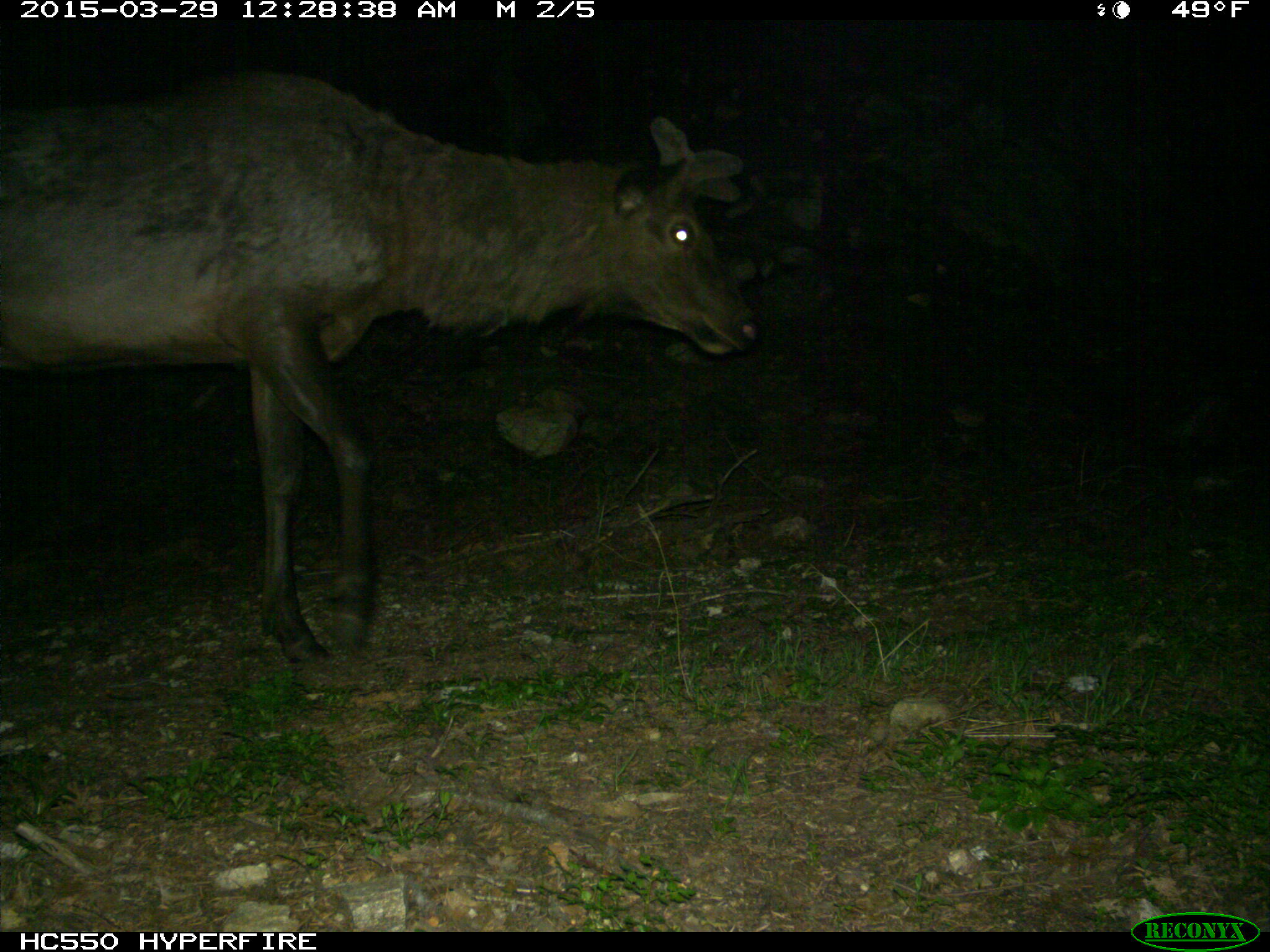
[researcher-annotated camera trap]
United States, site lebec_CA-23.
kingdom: Animalia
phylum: Chordata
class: Mammalia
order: Artiodactyla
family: Cervidae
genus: Cervus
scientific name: Cervus canadensis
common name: elk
Cervus canadensis (elk).